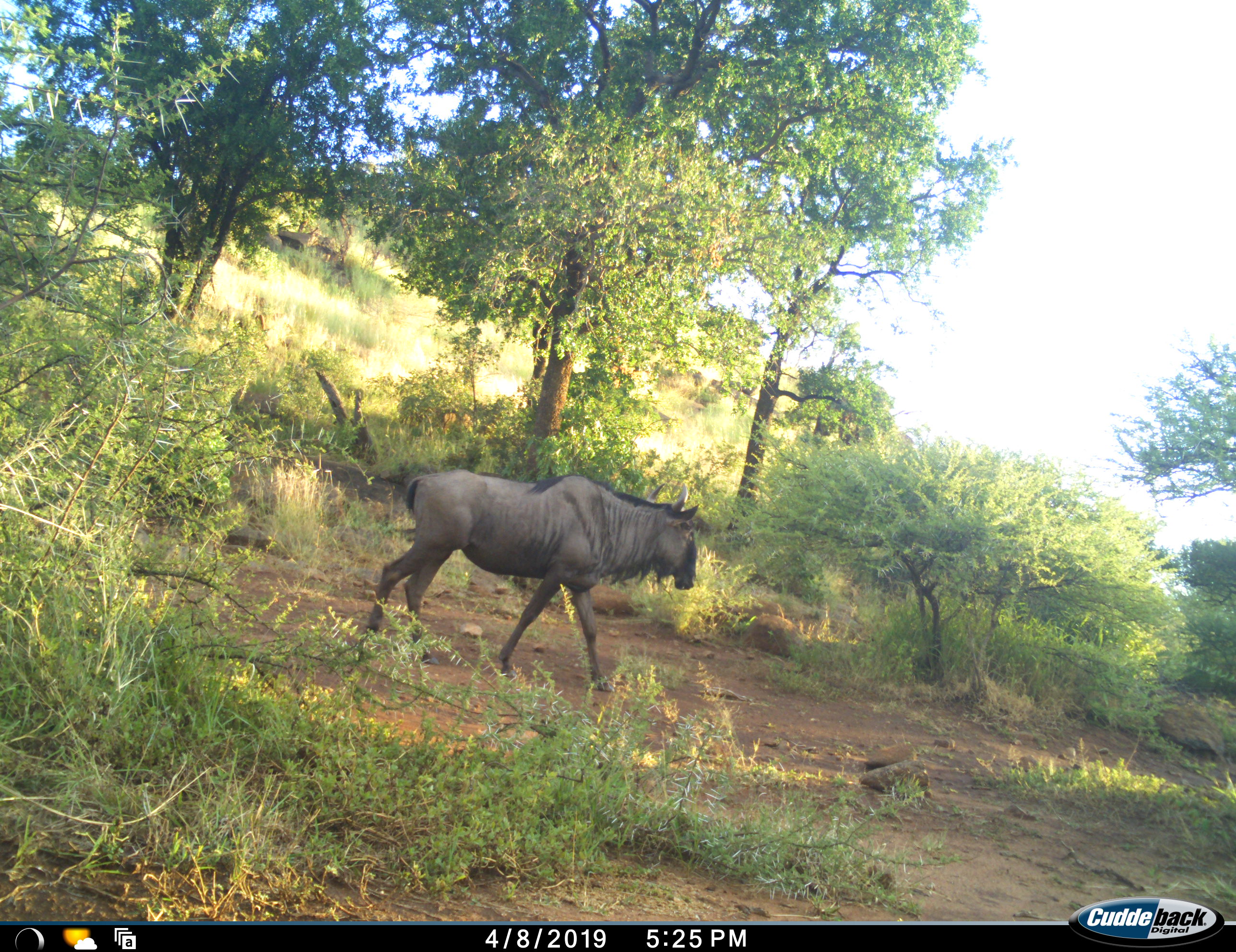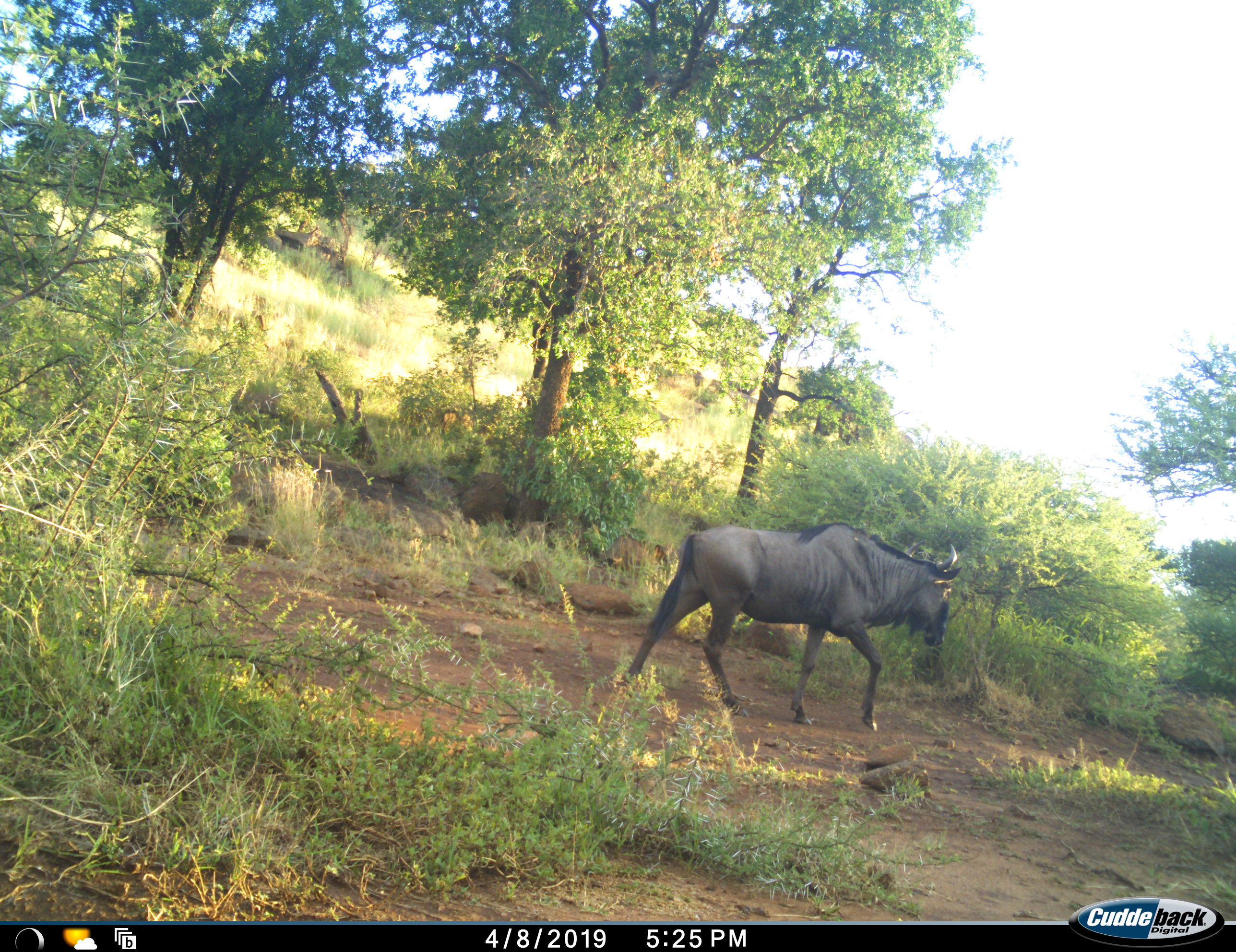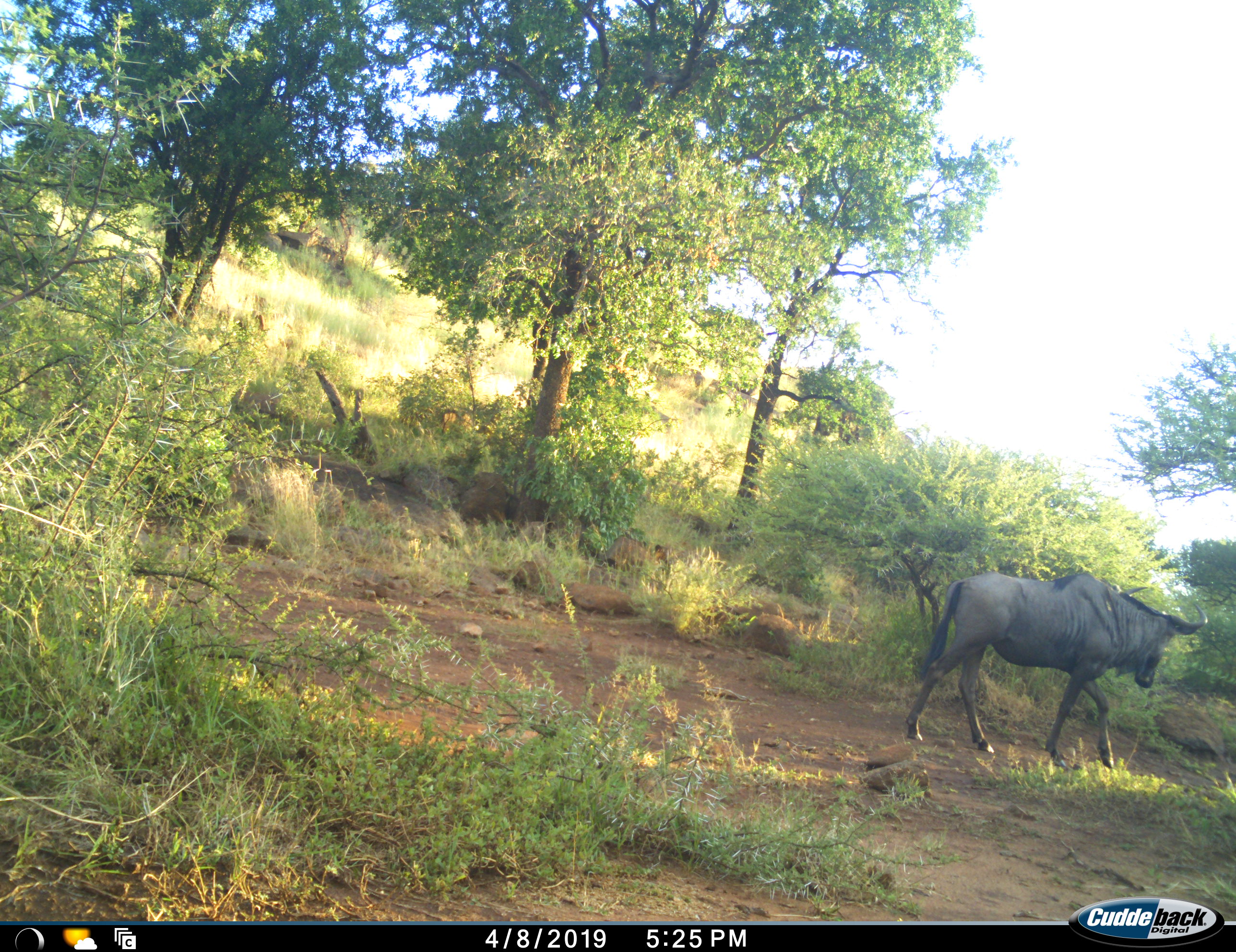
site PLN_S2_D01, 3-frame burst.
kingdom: Animalia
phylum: Chordata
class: Mammalia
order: Artiodactyla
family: Bovidae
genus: Connochaetes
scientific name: Connochaetes taurinus taurinus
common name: blue wildebeest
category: wildebeestblue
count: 1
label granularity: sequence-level